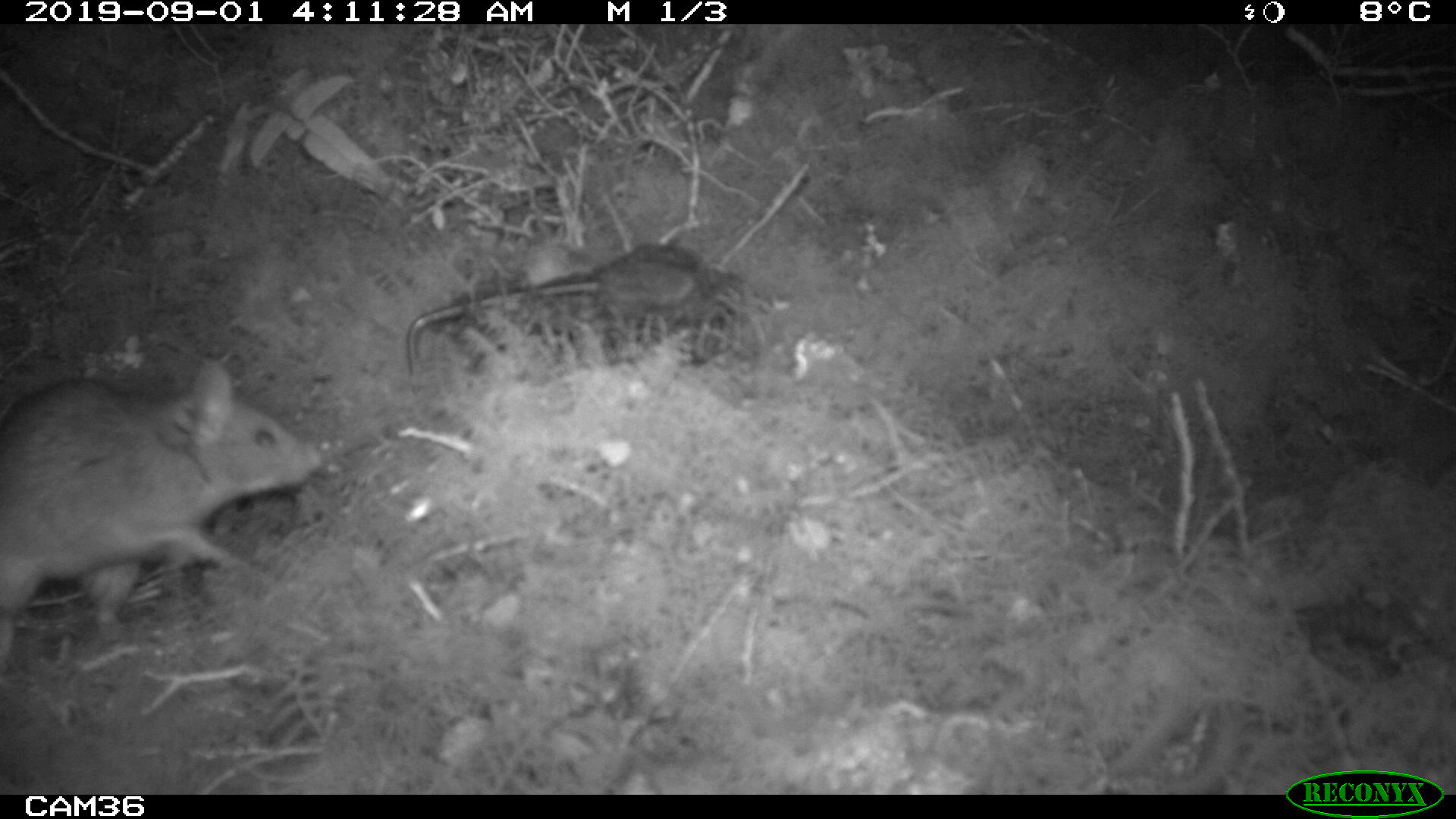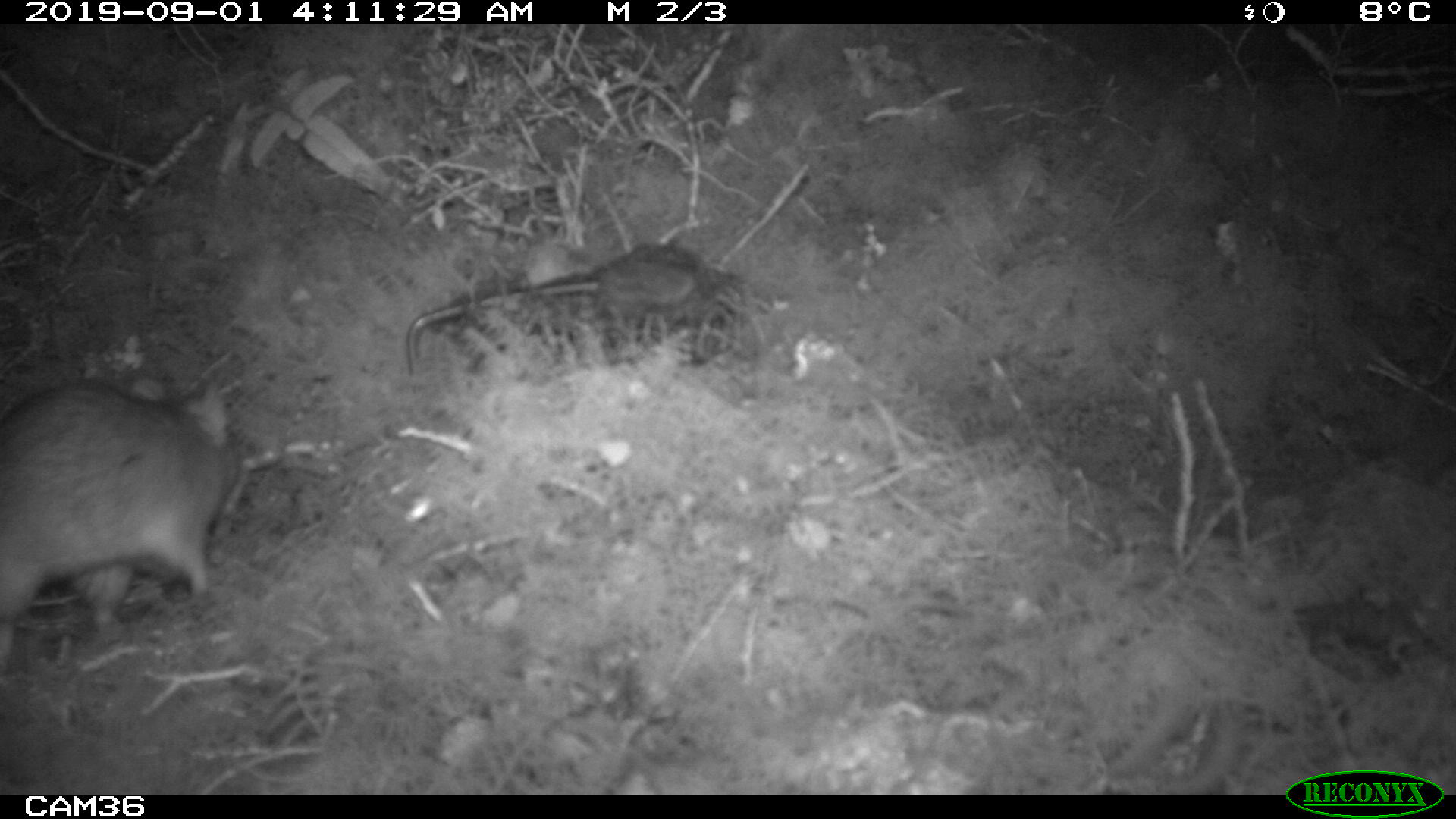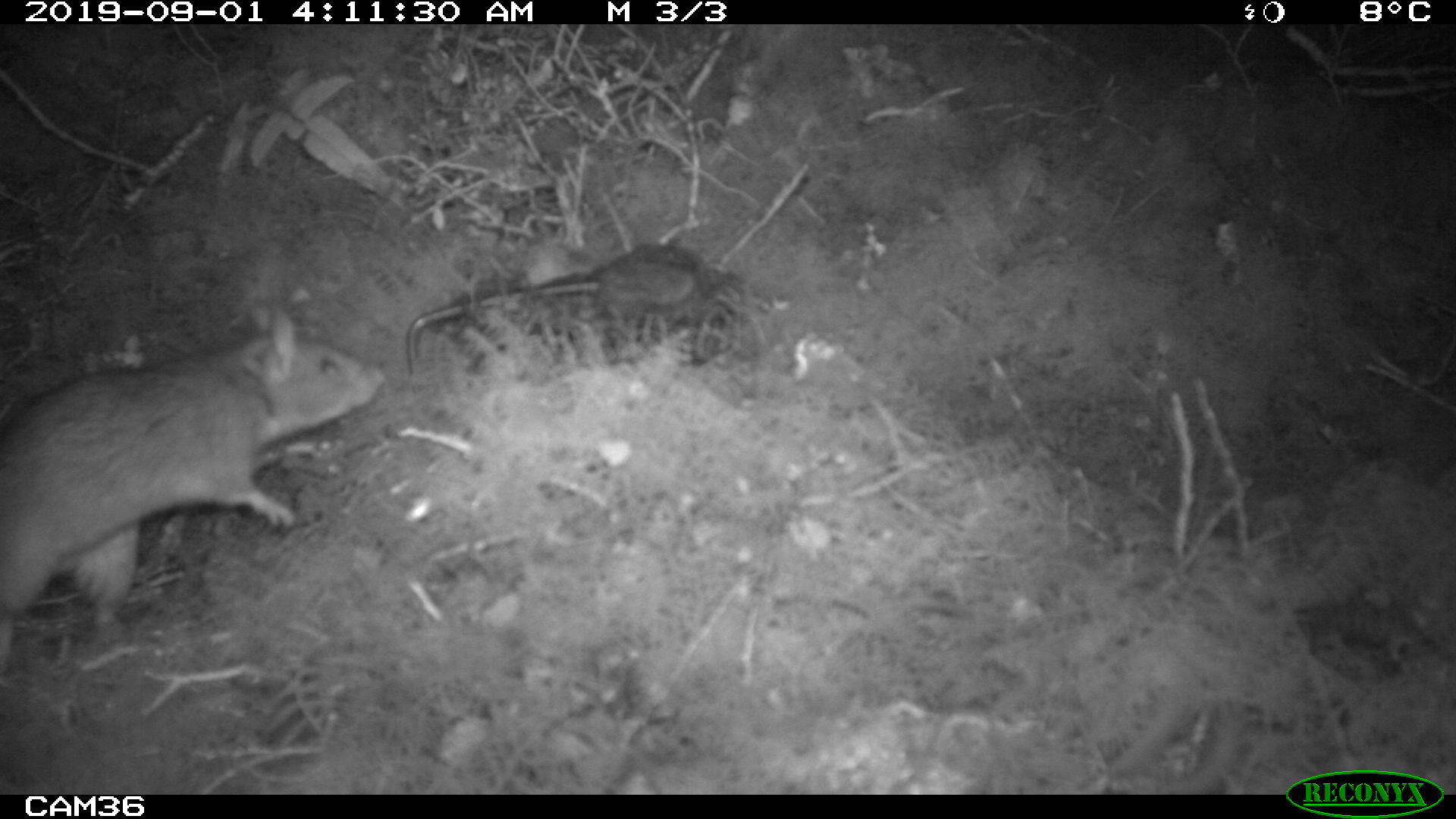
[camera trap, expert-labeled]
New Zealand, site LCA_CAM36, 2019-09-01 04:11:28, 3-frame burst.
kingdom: Animalia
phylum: Chordata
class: Mammalia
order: Rodentia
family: Muridae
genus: Rattus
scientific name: Rattus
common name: rat